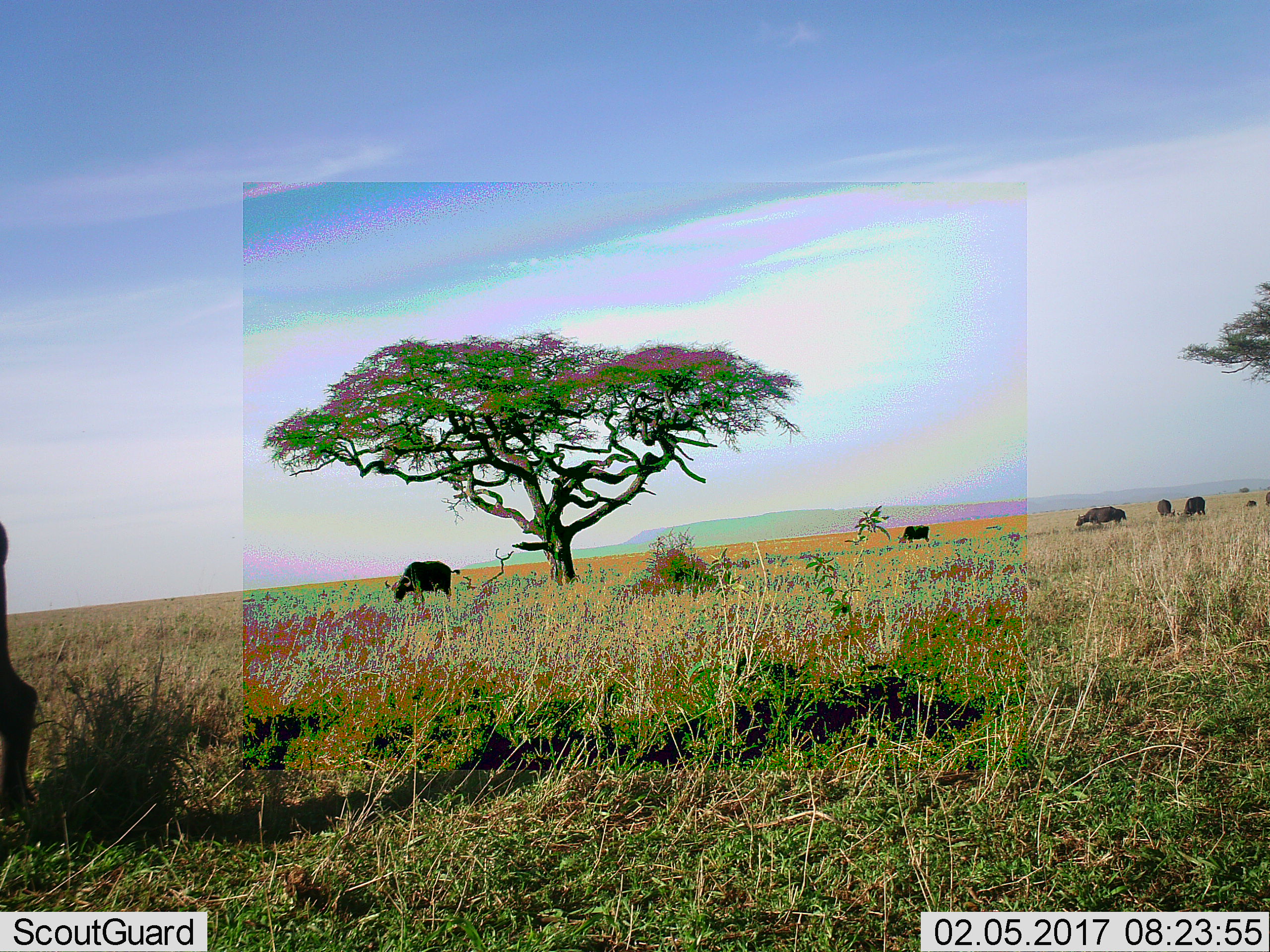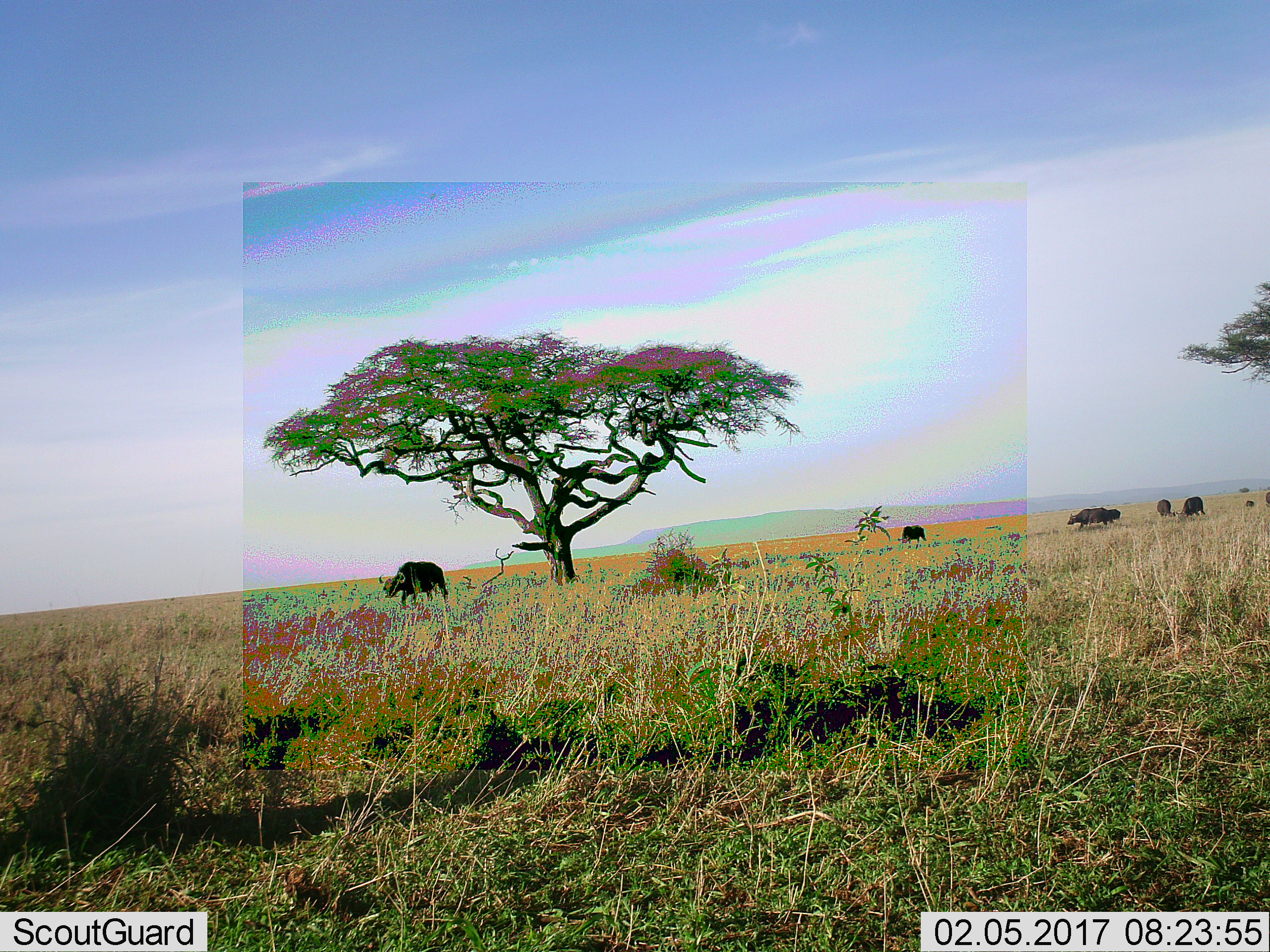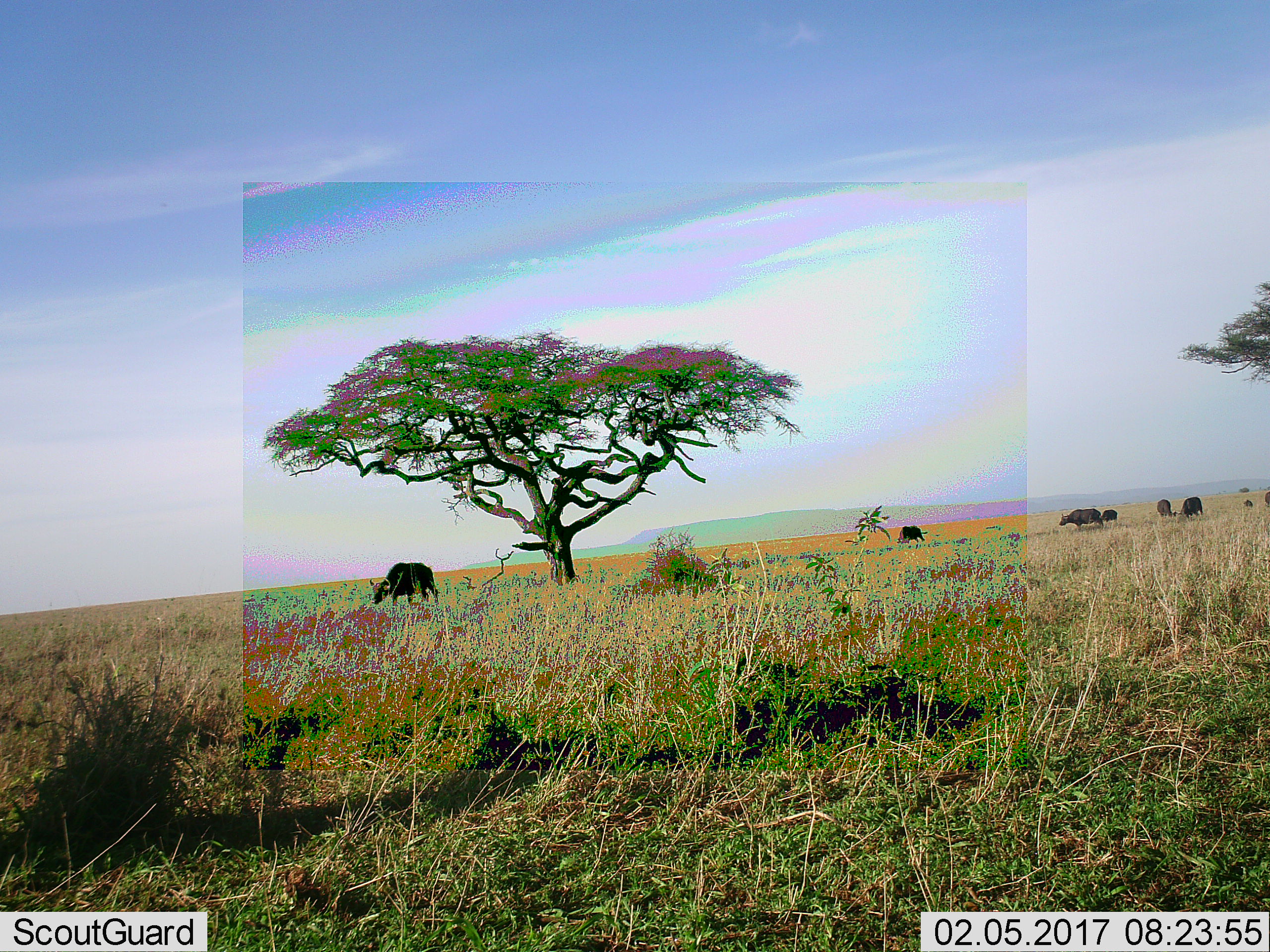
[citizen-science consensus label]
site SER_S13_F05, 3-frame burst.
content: unidentified animal